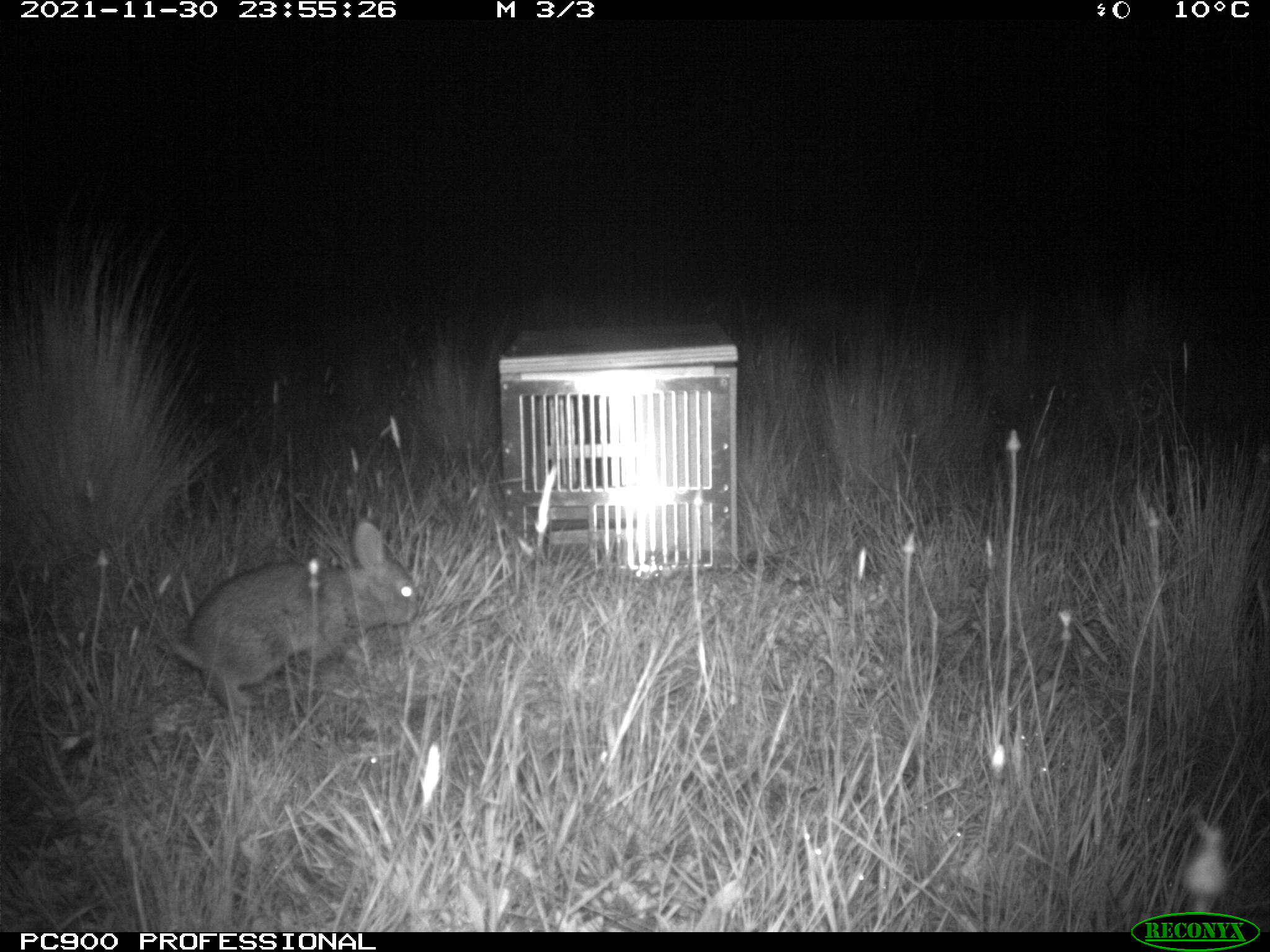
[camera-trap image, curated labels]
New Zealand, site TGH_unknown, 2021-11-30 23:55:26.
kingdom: Animalia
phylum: Chordata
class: Mammalia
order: Lagomorpha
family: Leporidae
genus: Oryctolagus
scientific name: Oryctolagus cuniculus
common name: european rabbit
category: rabbit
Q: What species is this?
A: Rabbit (european rabbit) (Oryctolagus cuniculus).